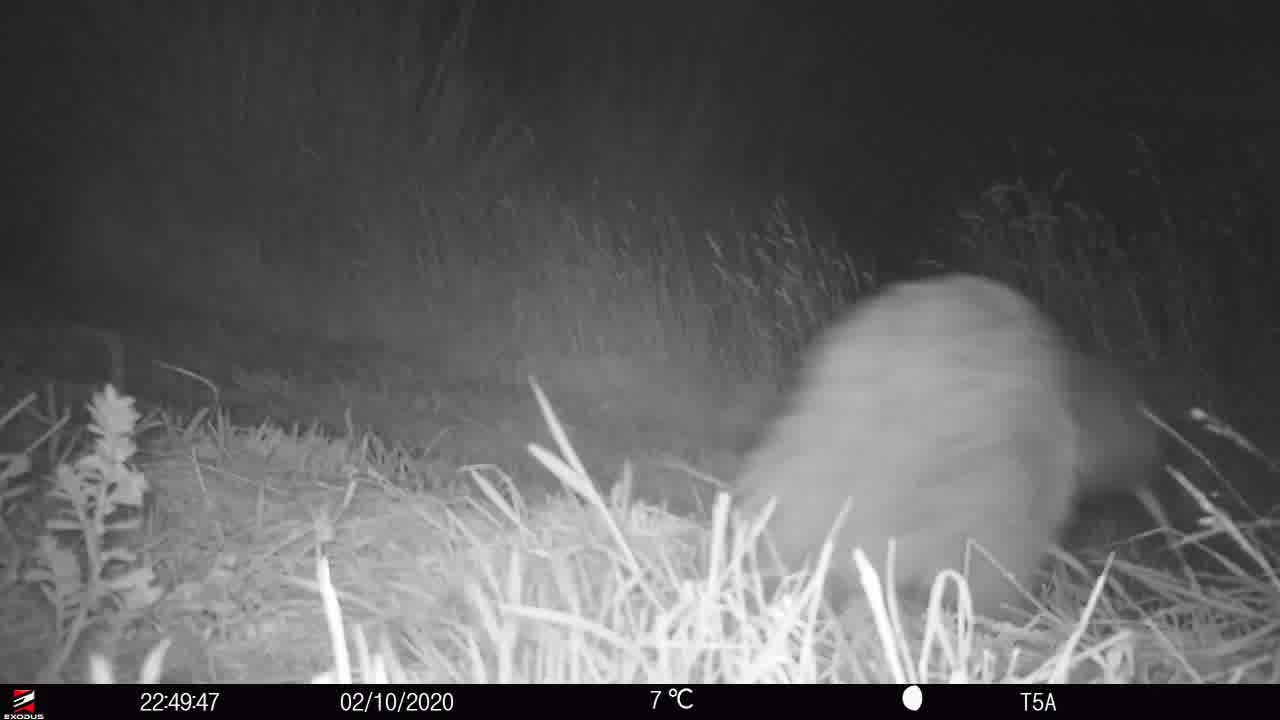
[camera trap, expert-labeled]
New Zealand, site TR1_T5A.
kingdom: Animalia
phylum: Chordata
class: Aves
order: Apterygiformes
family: Apterygidae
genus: Apteryx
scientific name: Apteryx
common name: kiwi